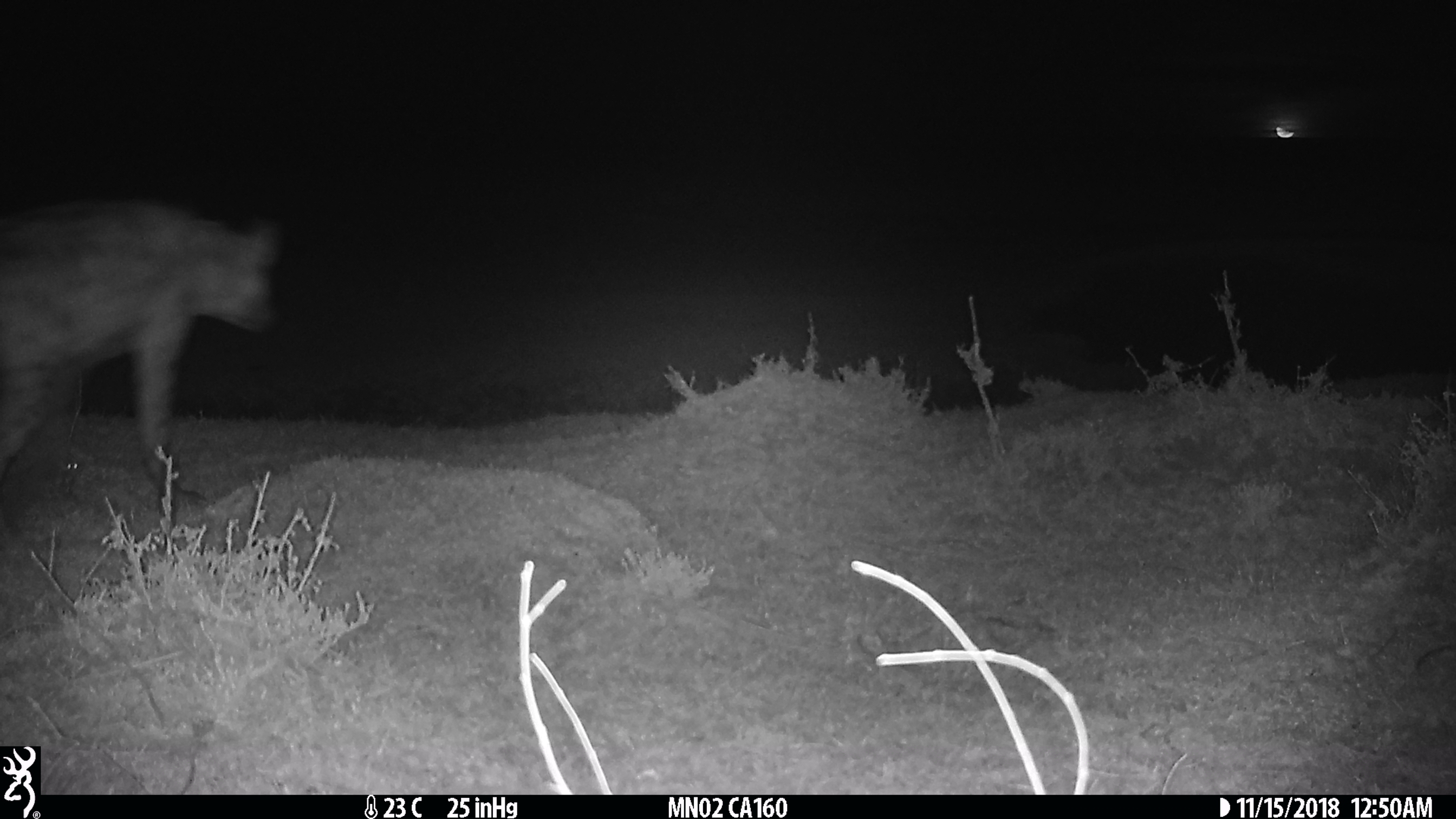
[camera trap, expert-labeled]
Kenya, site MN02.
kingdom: Animalia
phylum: Chordata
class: Mammalia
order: Carnivora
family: Hyaenidae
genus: Crocuta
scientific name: Crocuta crocuta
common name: spotted hyena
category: hyena spotted